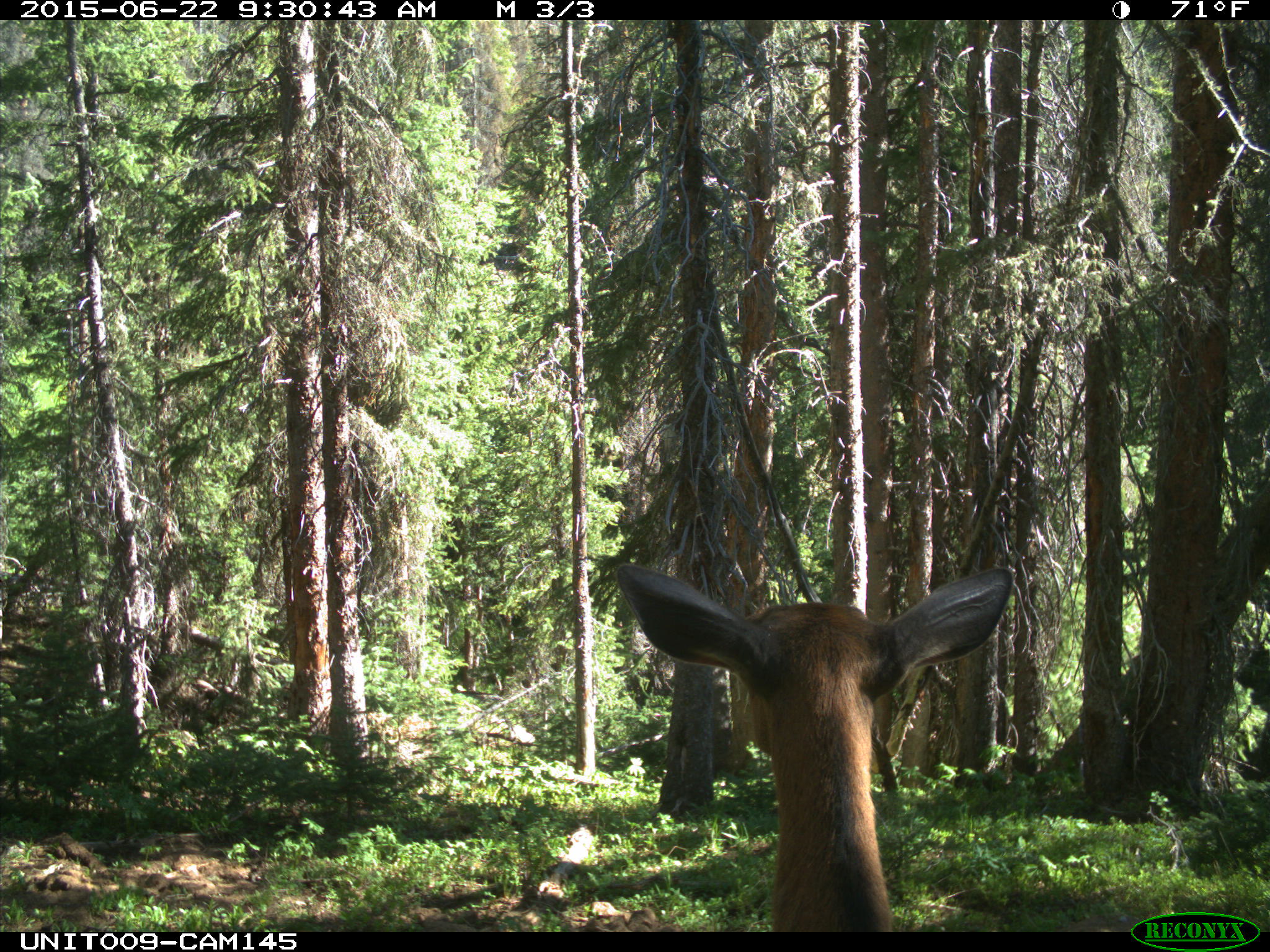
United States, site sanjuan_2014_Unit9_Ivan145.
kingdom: Animalia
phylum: Chordata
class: Mammalia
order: Artiodactyla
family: Cervidae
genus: Cervus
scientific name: Cervus elaphus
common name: red deer